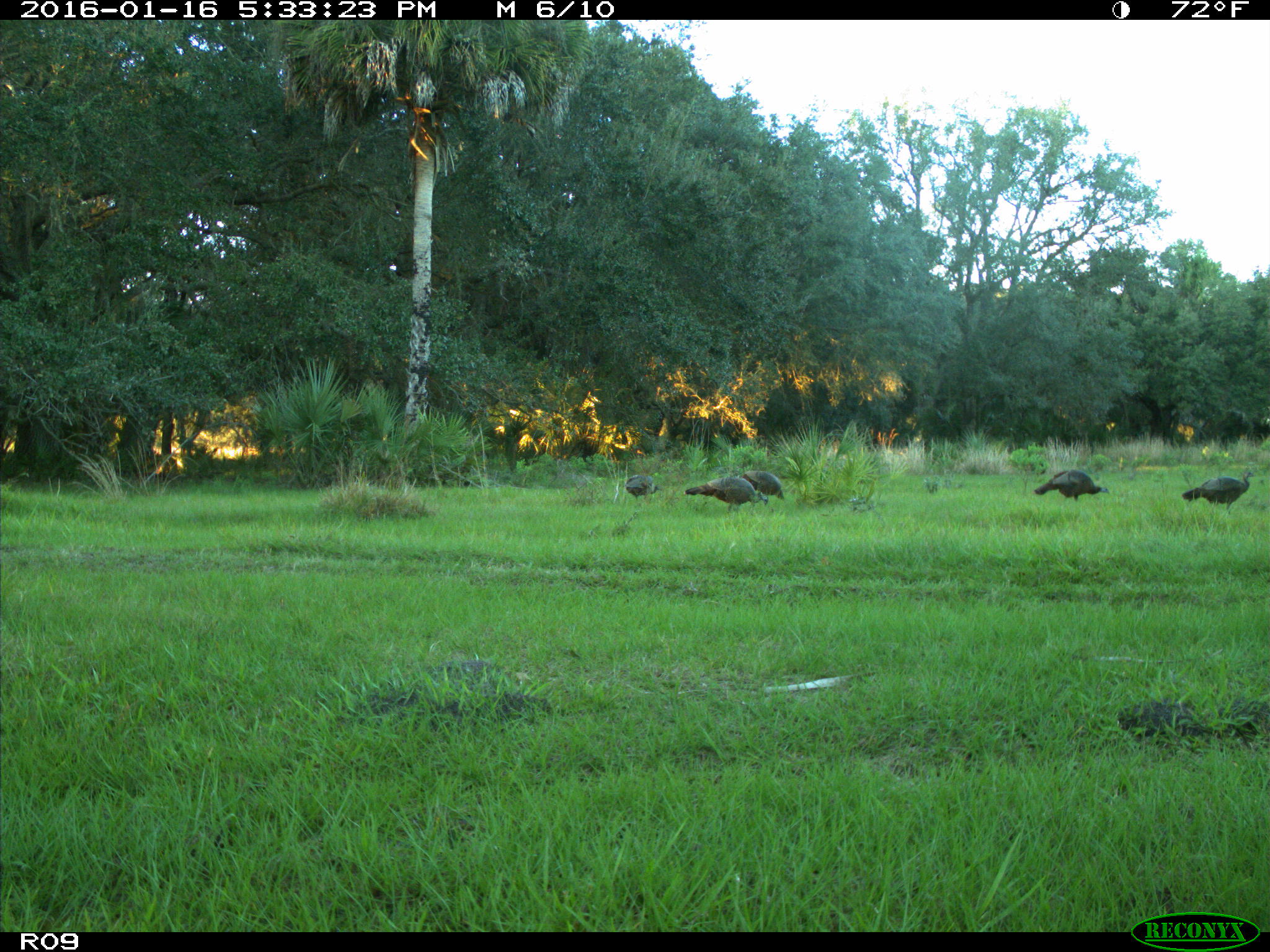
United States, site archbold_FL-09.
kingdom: Animalia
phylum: Chordata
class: Aves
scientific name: Aves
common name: birds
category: unidentified bird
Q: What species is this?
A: Unidentified bird (birds) (Aves).